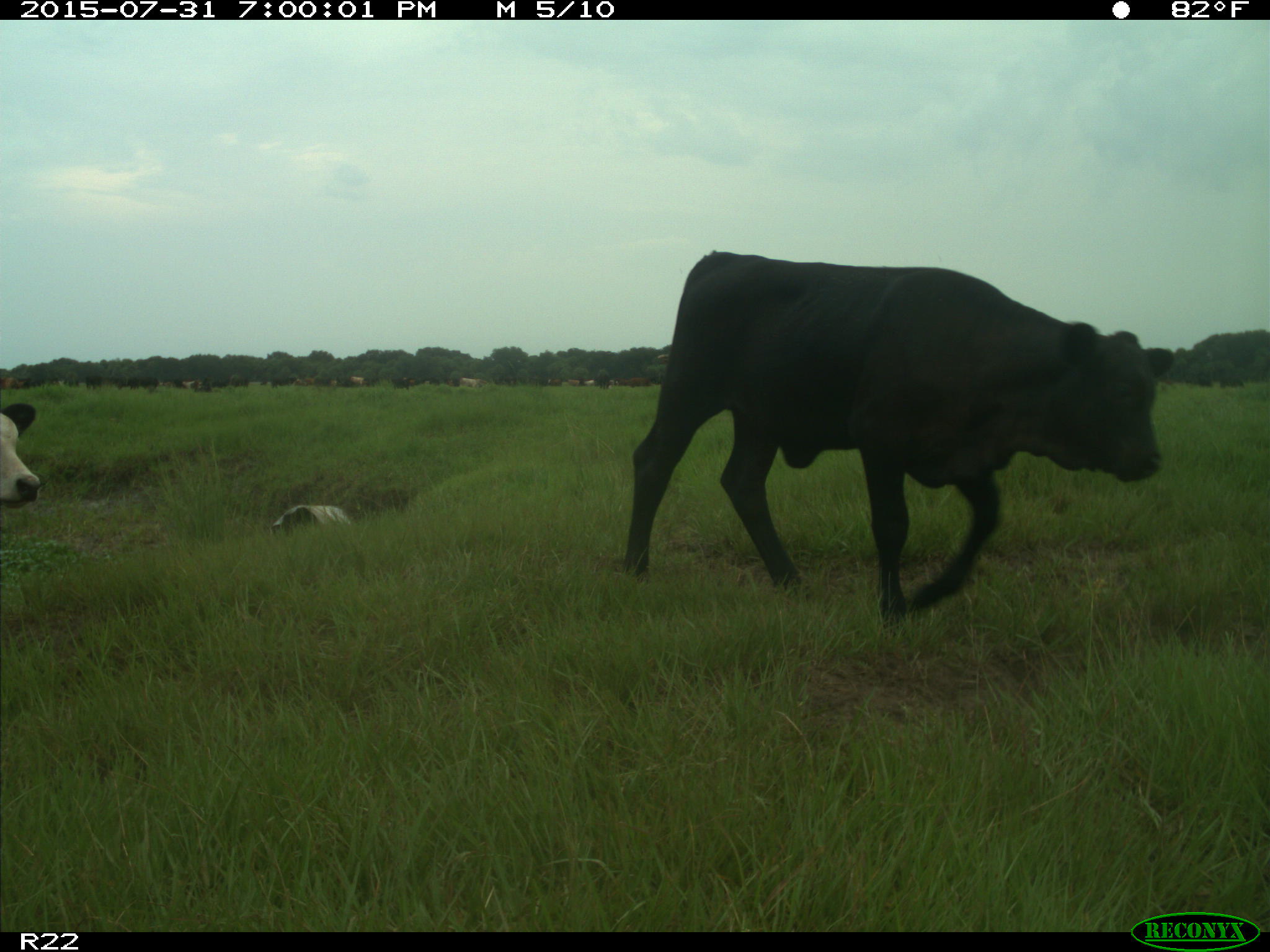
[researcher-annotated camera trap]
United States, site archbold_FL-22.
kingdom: Animalia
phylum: Chordata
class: Mammalia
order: Artiodactyla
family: Bovidae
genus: Bos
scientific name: Bos taurus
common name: domestic cow